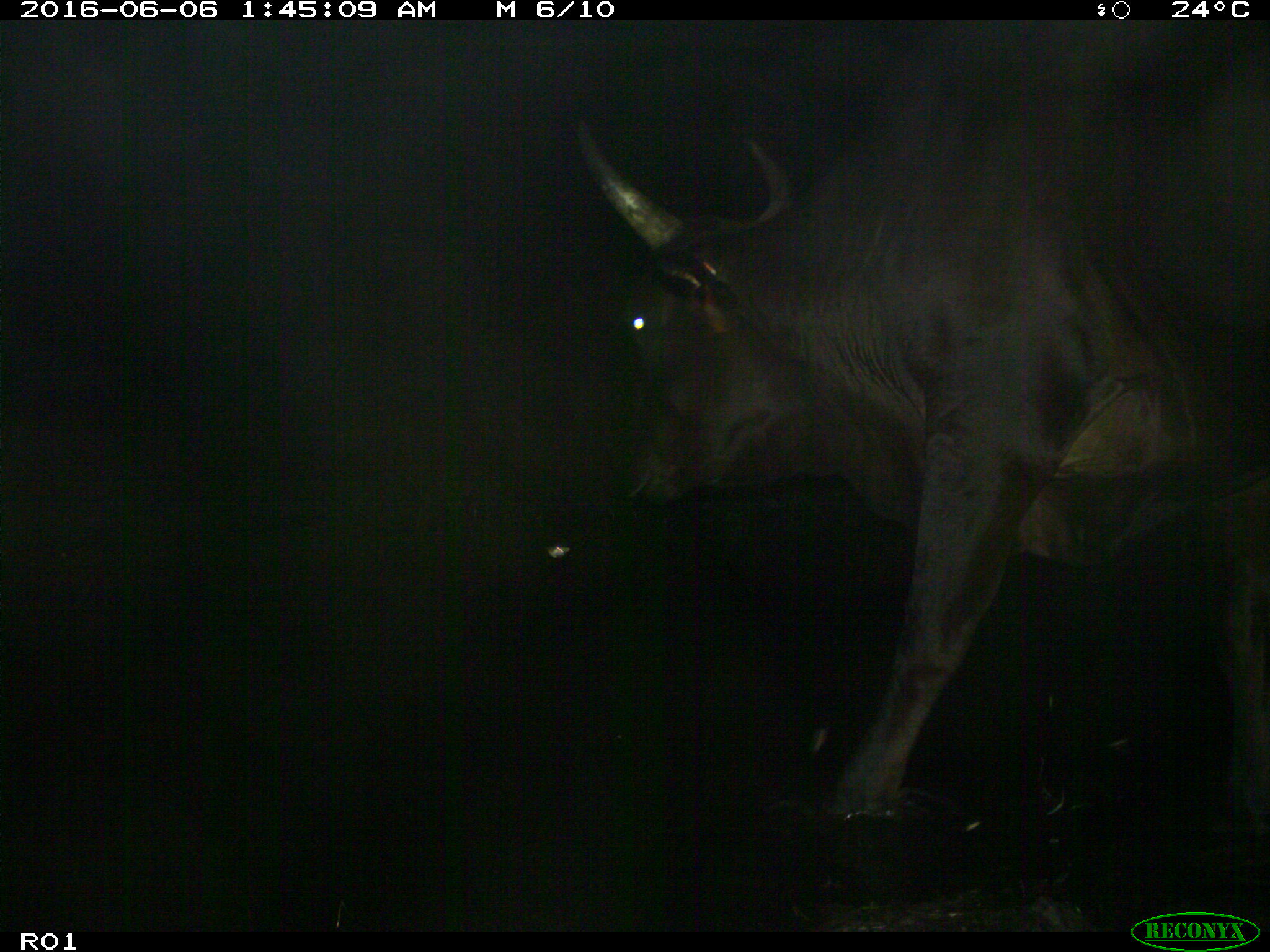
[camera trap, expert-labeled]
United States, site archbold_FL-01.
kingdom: Animalia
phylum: Chordata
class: Mammalia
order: Artiodactyla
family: Bovidae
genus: Bos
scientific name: Bos taurus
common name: domestic cow